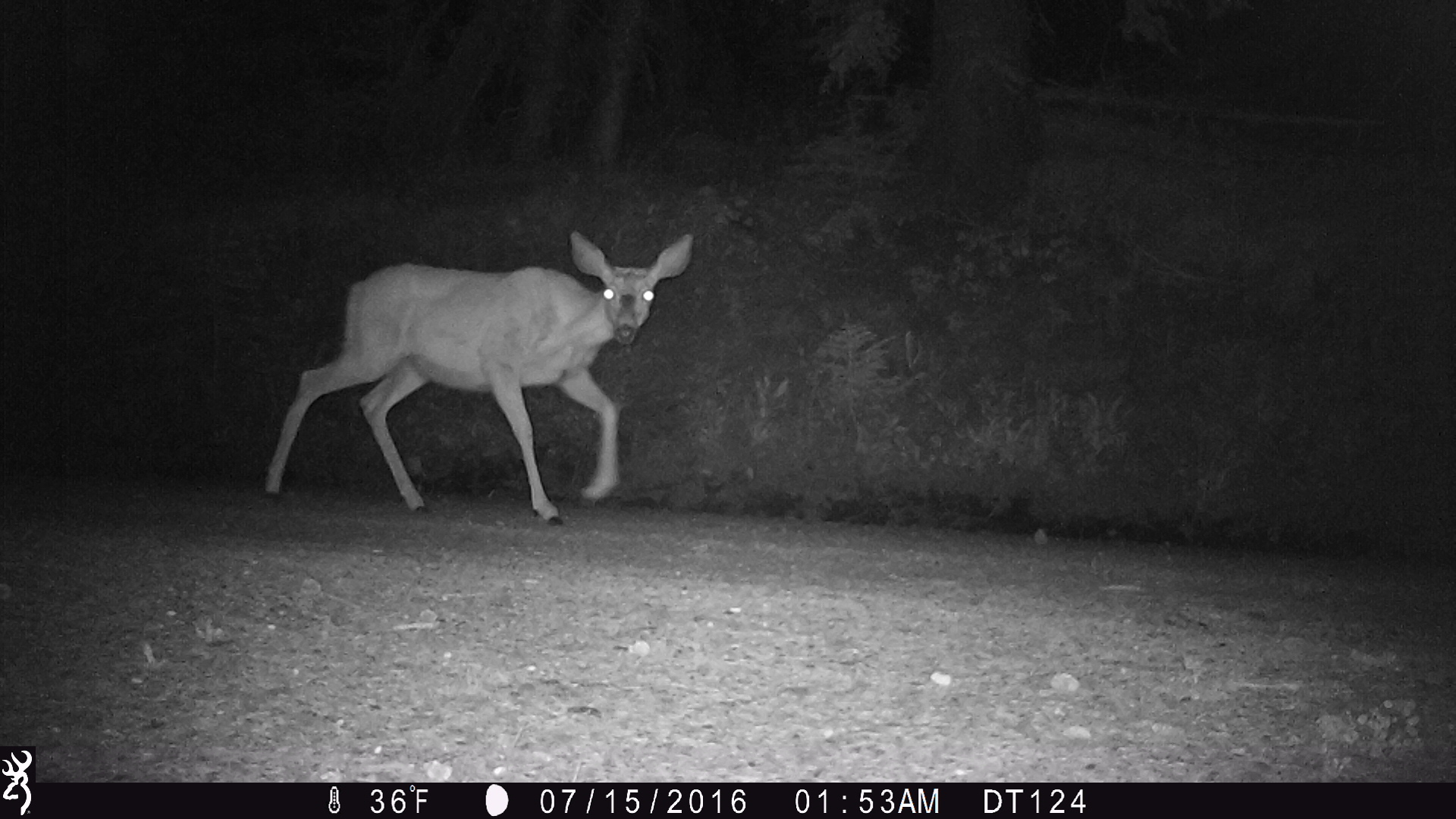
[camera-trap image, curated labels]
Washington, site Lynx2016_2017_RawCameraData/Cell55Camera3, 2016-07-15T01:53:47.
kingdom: Animalia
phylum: Chordata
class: Mammalia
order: Artiodactyla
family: Cervidae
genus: Odocoileus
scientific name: Odocoileus hemionus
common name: mule deer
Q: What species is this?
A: Odocoileus hemionus (mule deer).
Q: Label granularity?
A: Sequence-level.